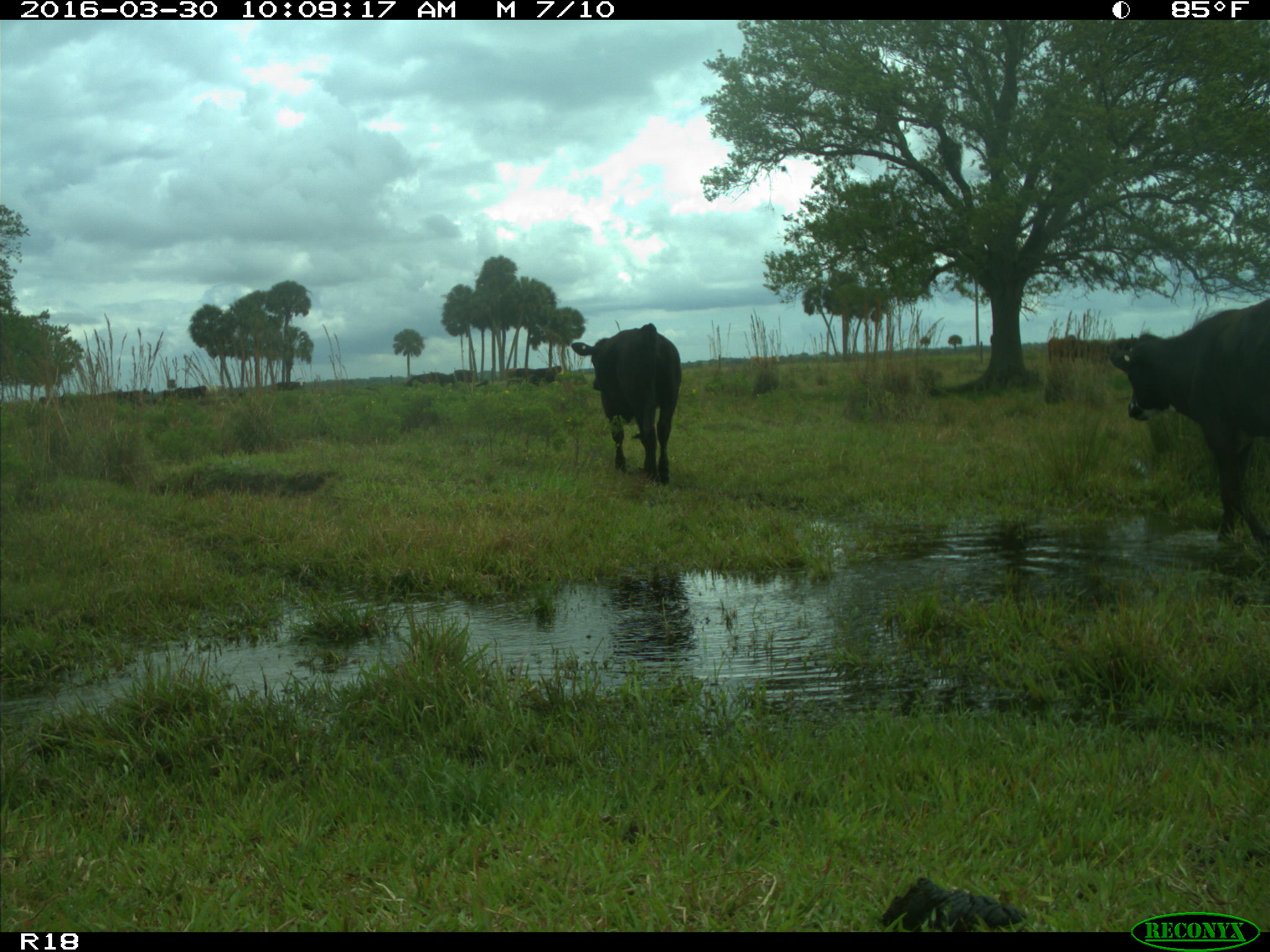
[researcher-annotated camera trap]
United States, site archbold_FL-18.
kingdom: Animalia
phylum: Chordata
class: Mammalia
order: Artiodactyla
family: Bovidae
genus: Bos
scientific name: Bos taurus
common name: domestic cow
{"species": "Bos taurus (domestic cow)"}